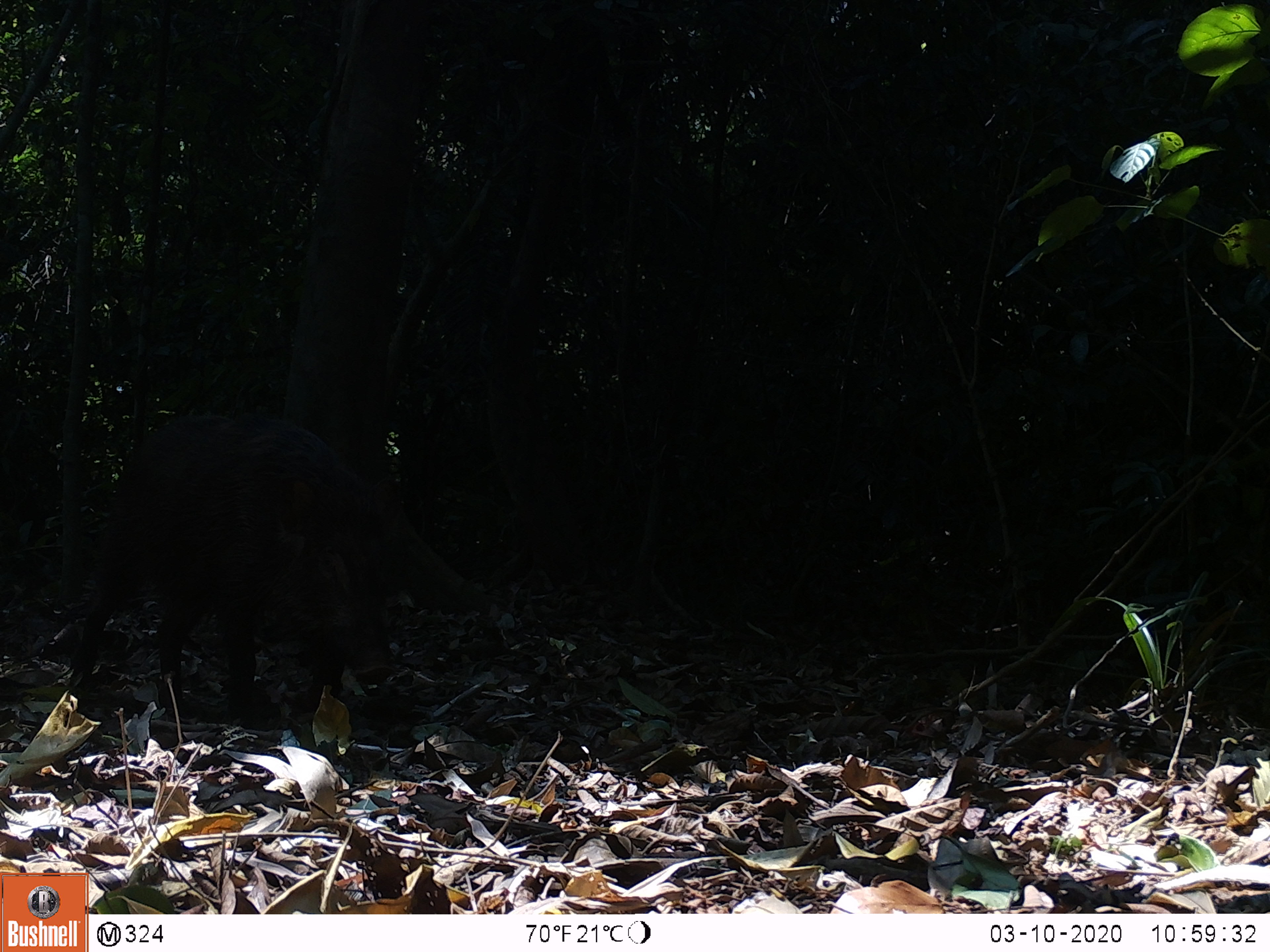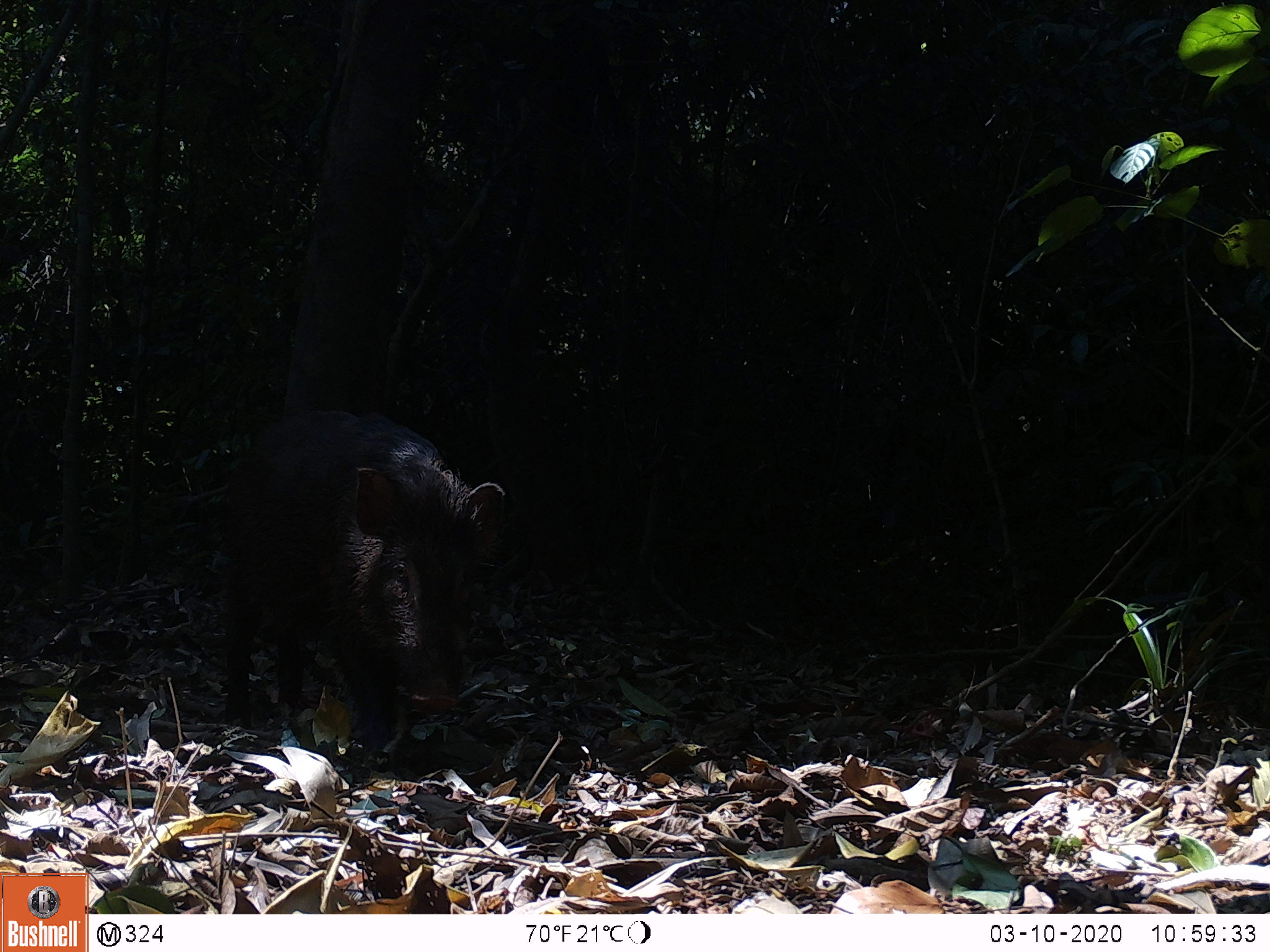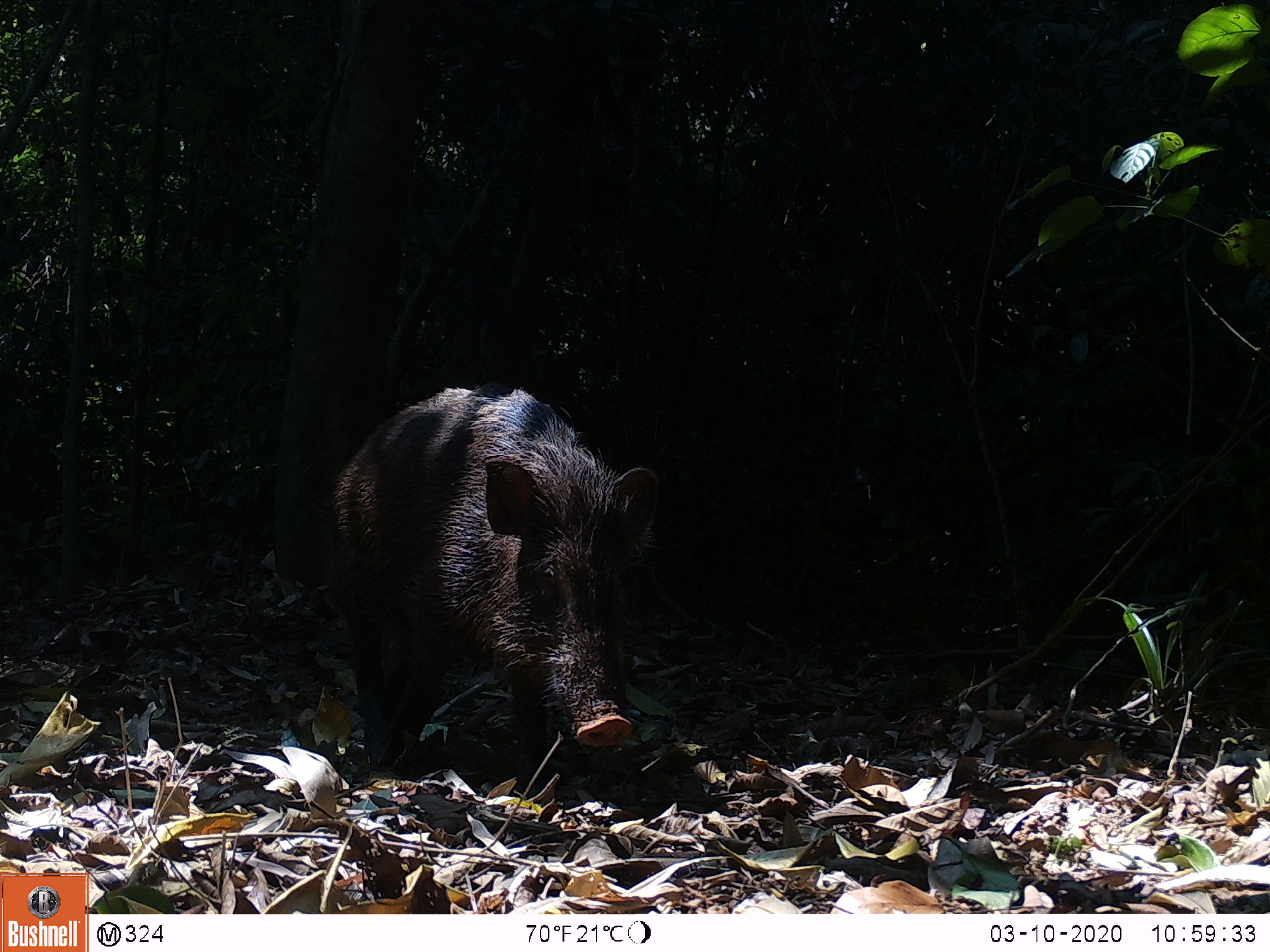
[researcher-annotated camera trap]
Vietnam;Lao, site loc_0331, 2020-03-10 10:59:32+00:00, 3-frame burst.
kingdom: Animalia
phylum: Chordata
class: Mammalia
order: Artiodactyla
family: Suidae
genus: Sus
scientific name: Sus scrofa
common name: eurasian wild pig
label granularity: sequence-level